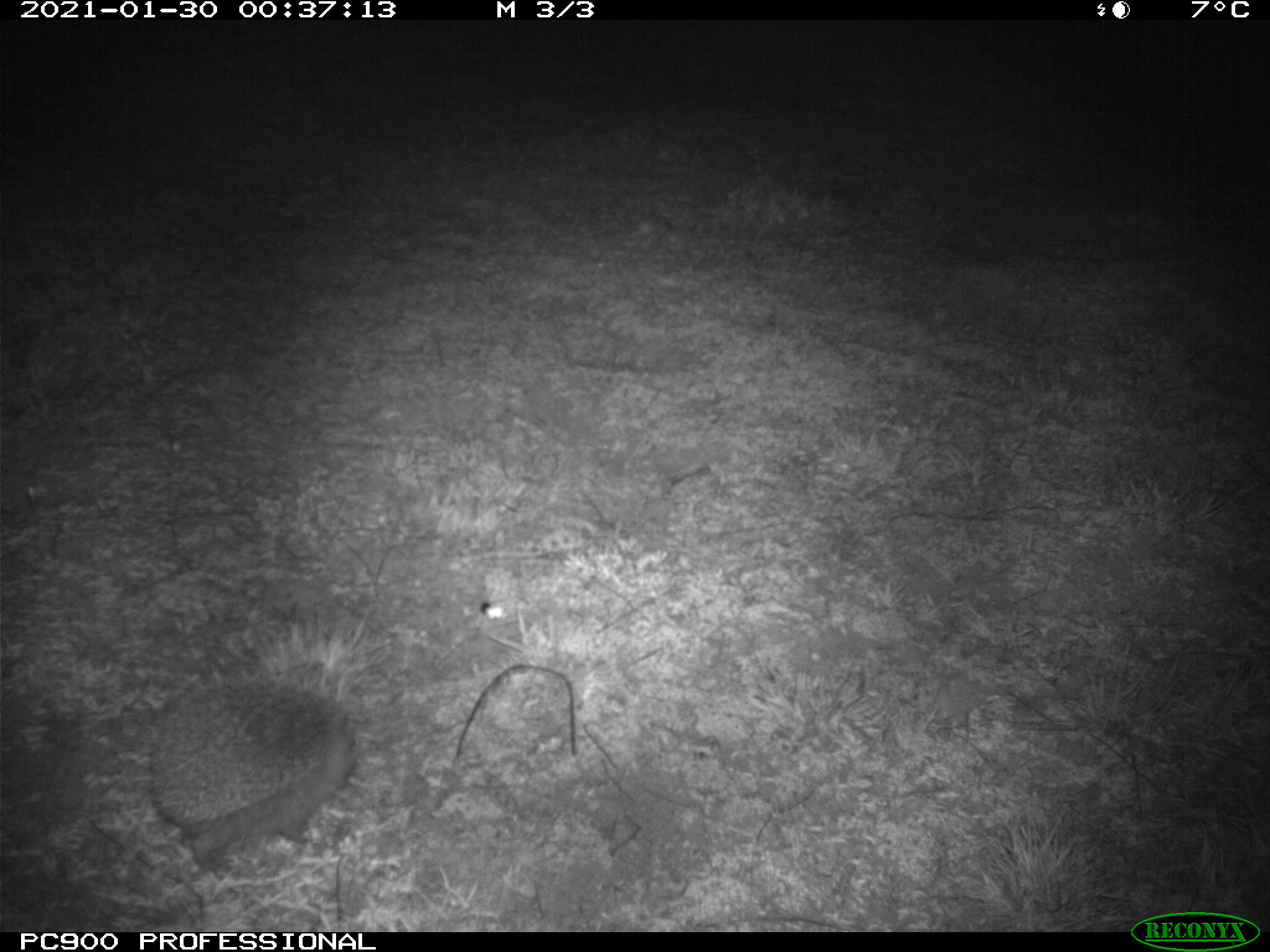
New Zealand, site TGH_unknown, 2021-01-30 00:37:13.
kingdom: Animalia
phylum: Chordata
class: Mammalia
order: Eulipotyphla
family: Erinaceidae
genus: Erinaceus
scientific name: Erinaceus europaeus europaeus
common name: european hedgehog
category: hedgehog